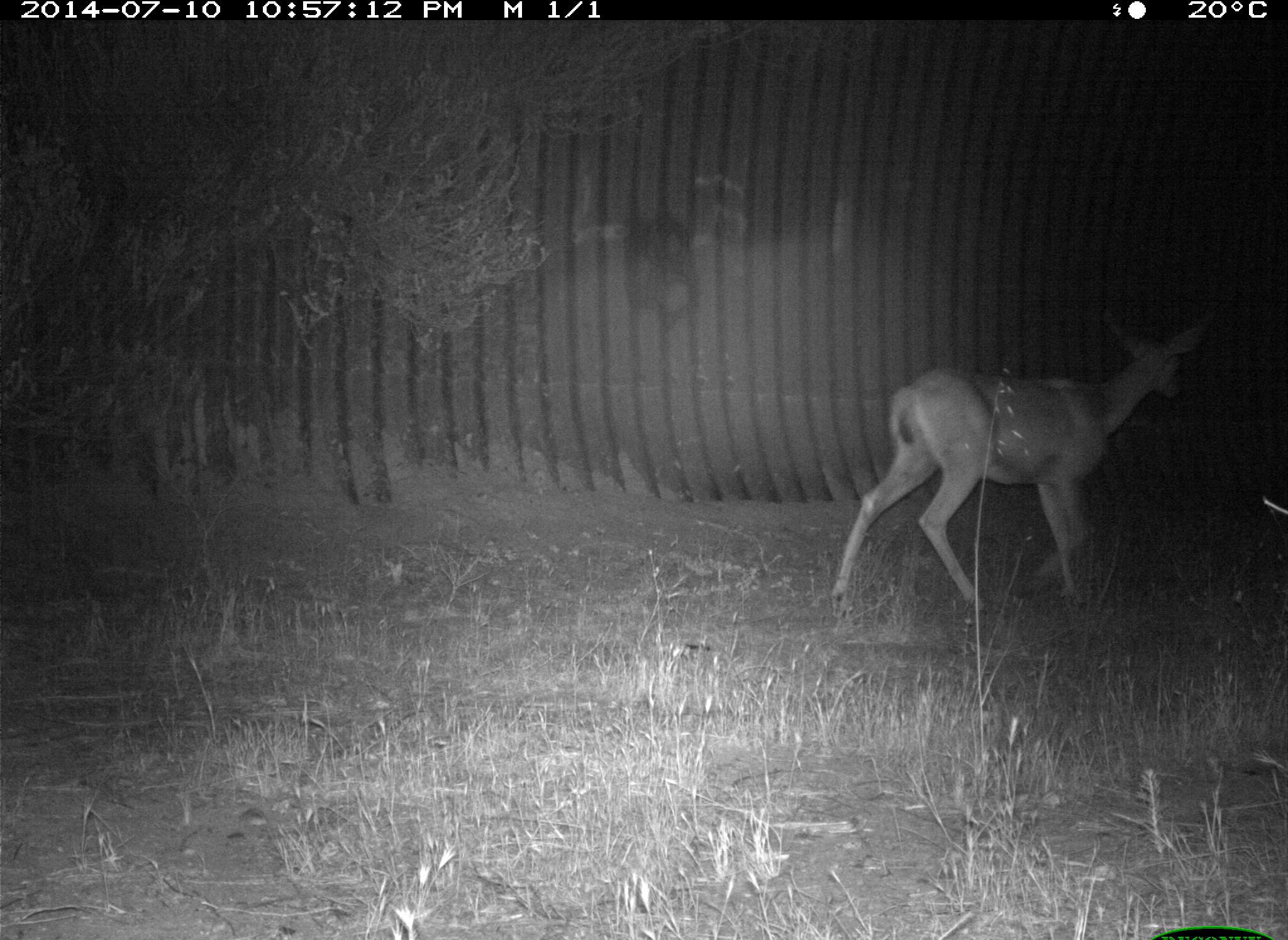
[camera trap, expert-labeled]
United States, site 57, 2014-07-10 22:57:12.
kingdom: Animalia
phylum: Chordata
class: Mammalia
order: Artiodactyla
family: Cervidae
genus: Odocoileus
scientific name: Odocoileus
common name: deer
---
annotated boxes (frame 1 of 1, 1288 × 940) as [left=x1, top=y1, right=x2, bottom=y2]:
deer: [left=825, top=300, right=1213, bottom=625]